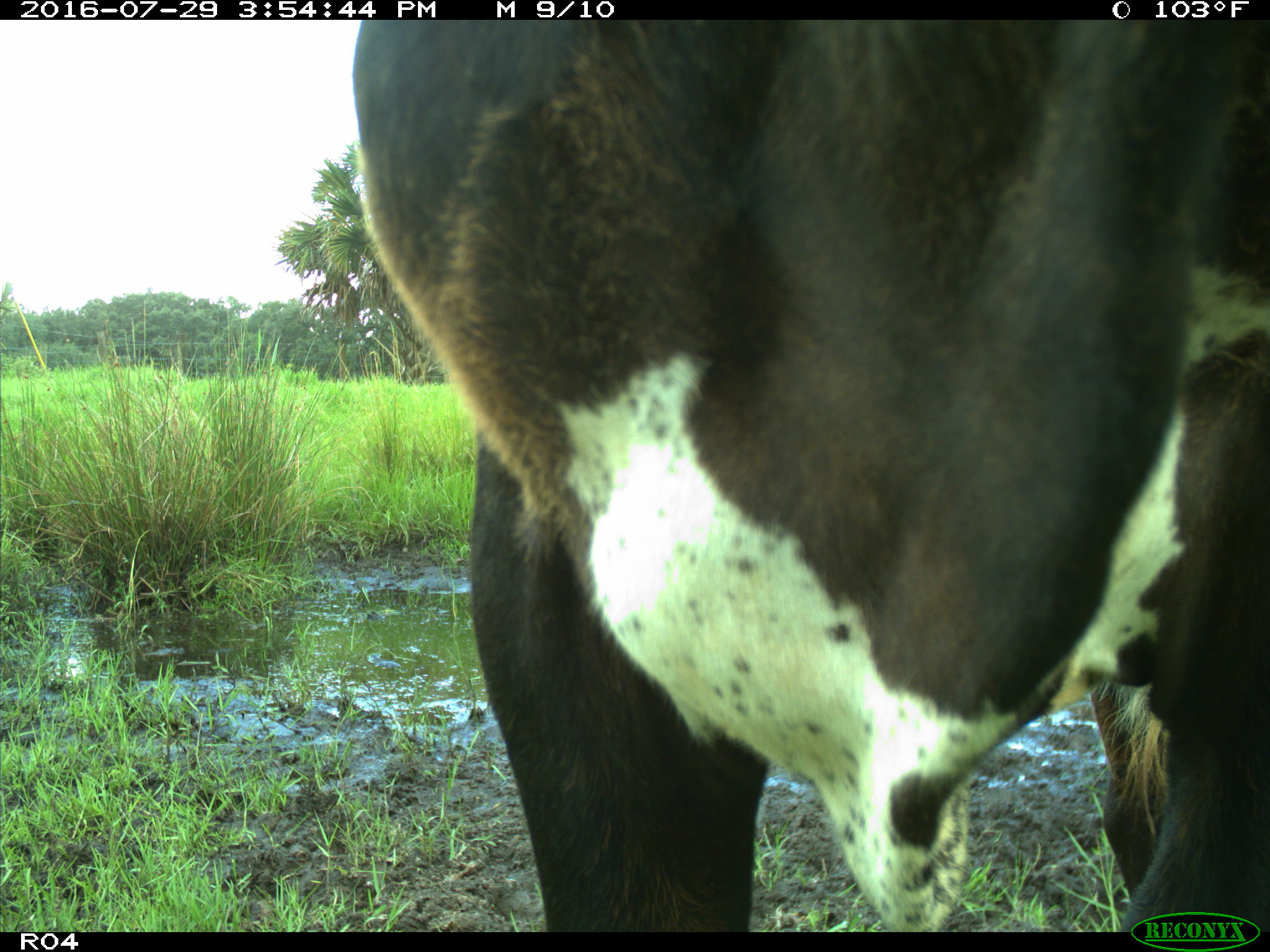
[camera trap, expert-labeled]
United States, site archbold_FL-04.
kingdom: Animalia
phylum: Chordata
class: Mammalia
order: Artiodactyla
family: Bovidae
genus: Bos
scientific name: Bos taurus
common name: domestic cow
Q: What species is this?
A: Bos taurus (domestic cow).